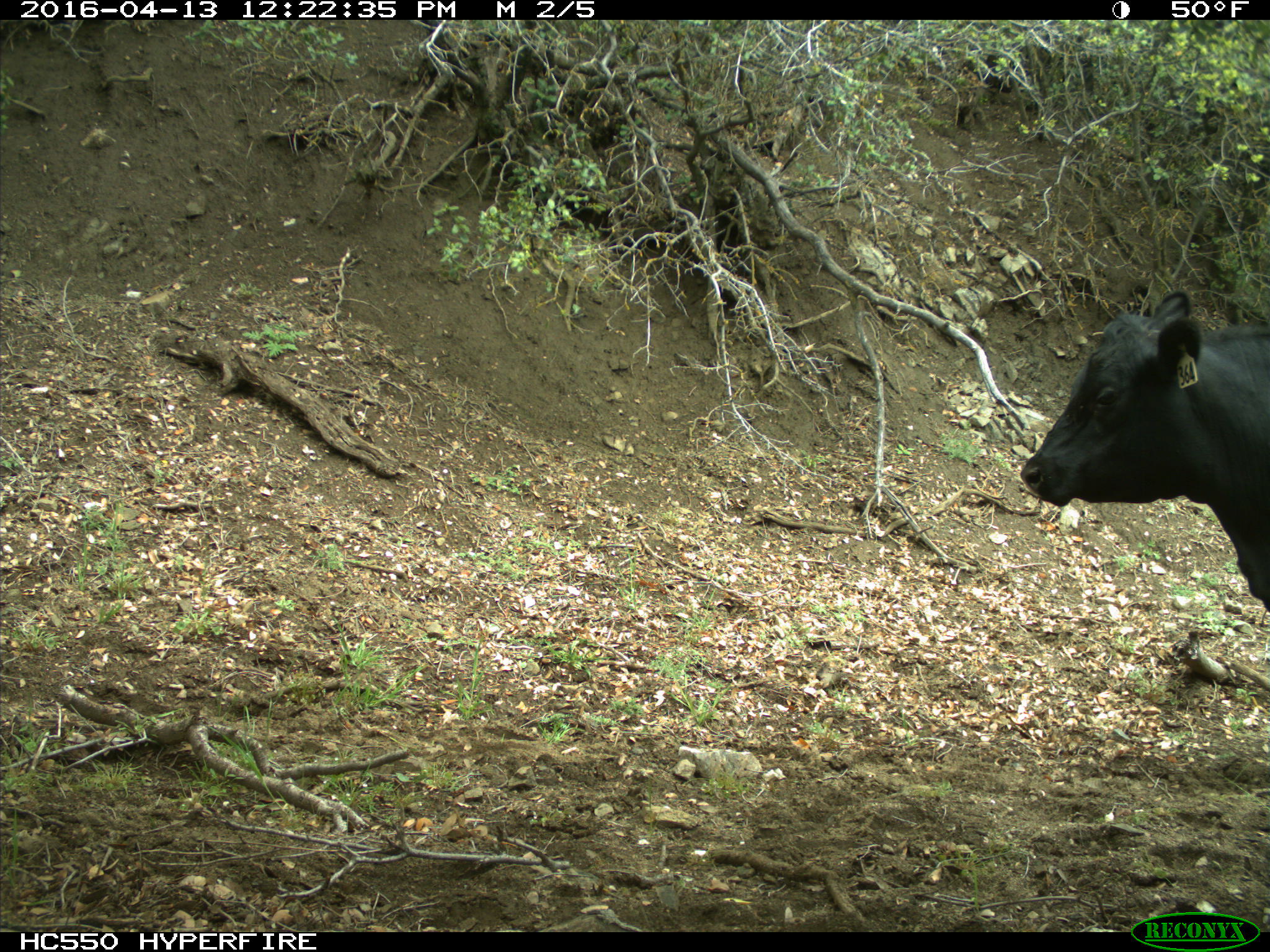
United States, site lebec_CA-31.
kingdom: Animalia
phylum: Chordata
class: Mammalia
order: Artiodactyla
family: Bovidae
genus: Bos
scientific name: Bos taurus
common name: domestic cow